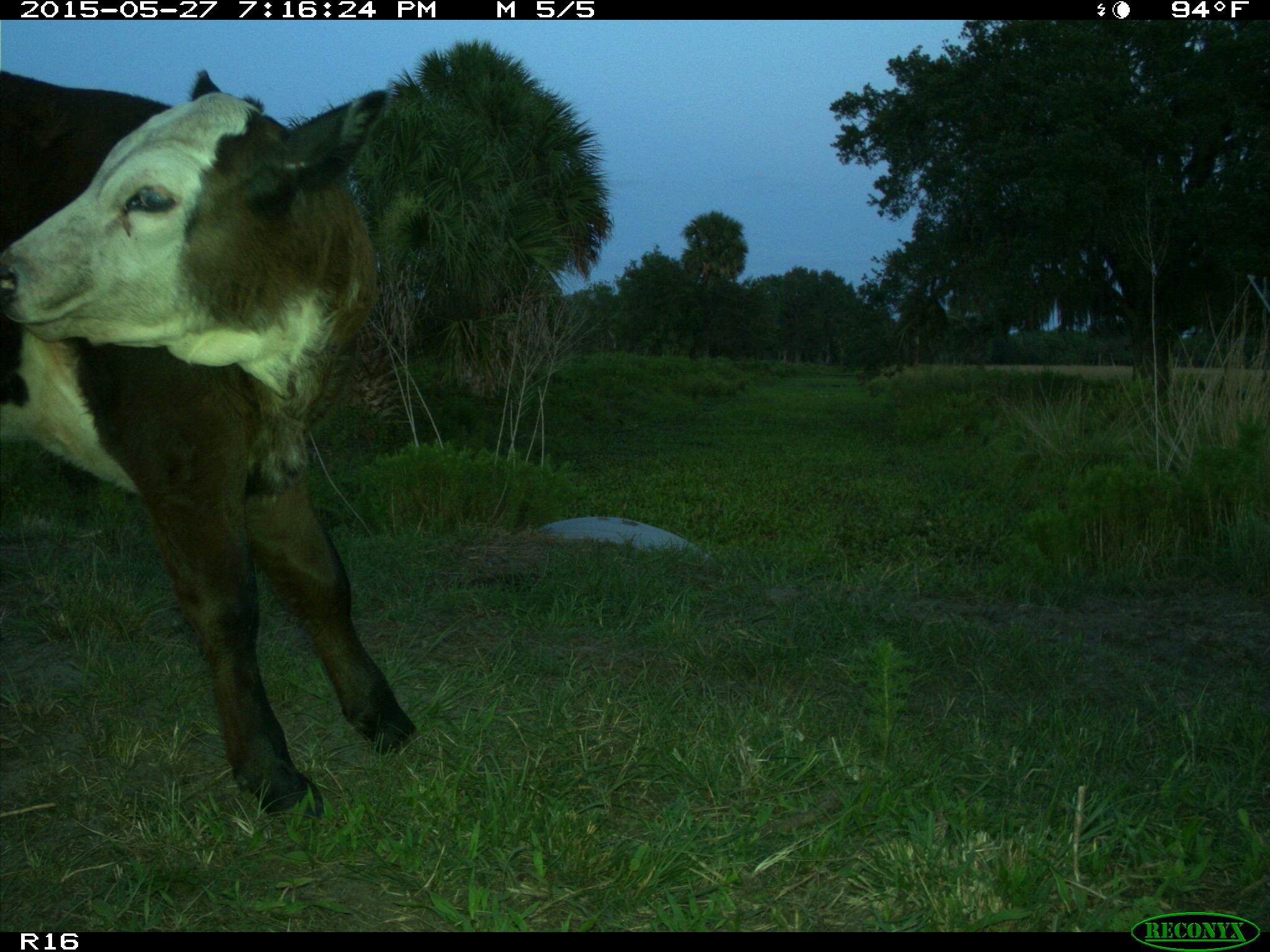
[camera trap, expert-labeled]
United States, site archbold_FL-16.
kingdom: Animalia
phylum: Chordata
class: Mammalia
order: Artiodactyla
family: Bovidae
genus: Bos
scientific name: Bos taurus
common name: domestic cow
Bos taurus (domestic cow).